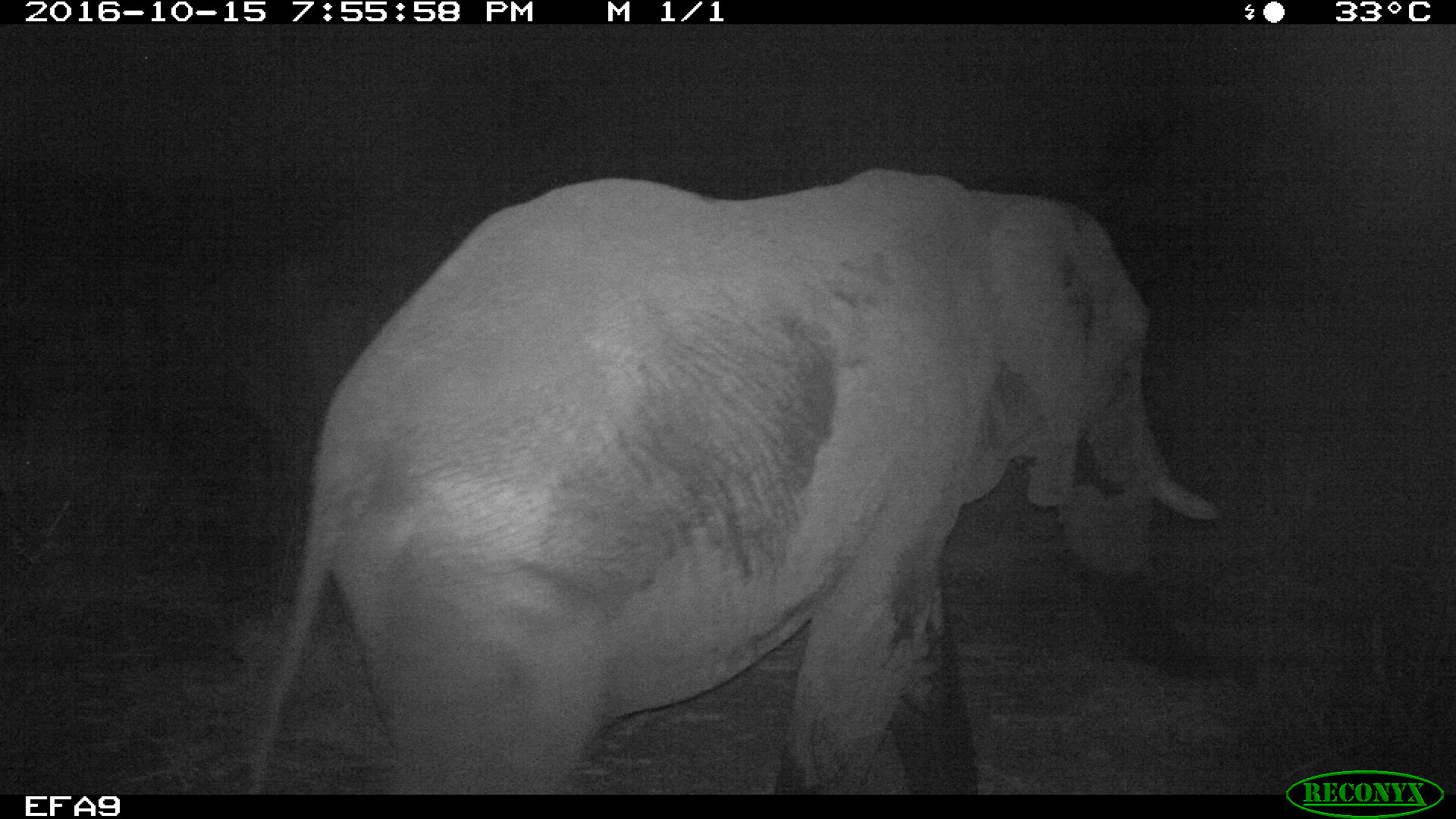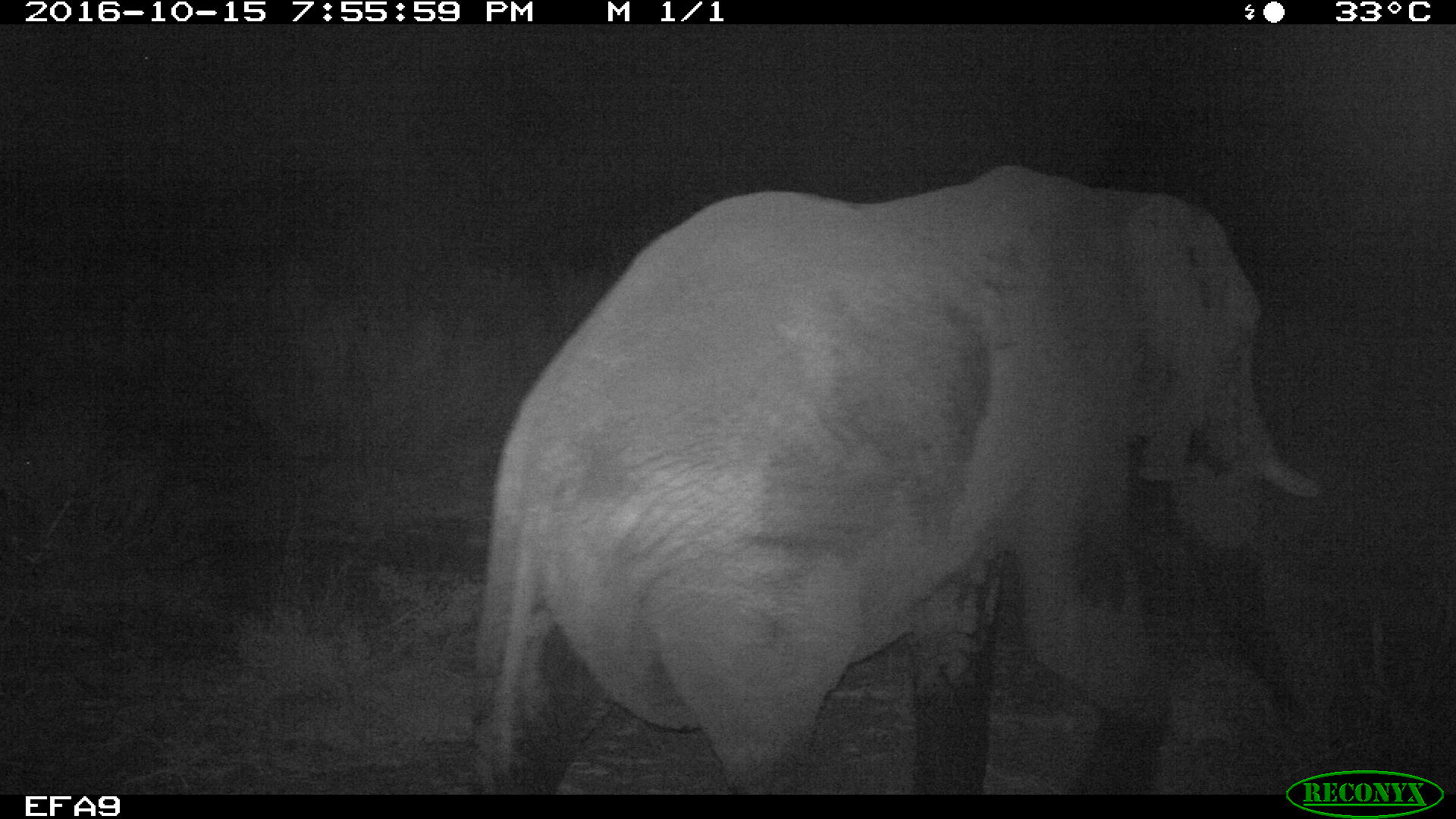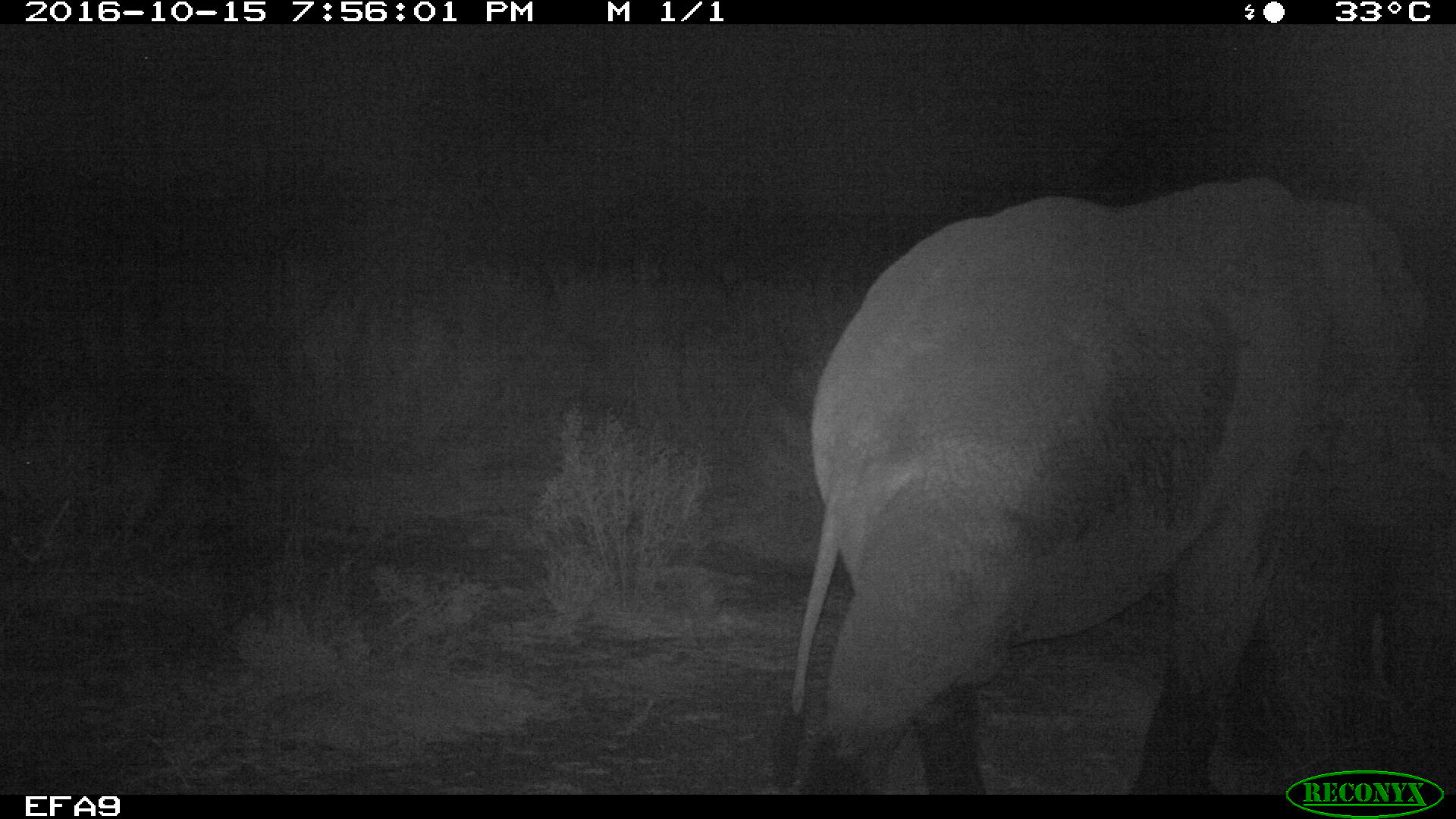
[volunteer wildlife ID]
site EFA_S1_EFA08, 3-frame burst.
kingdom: Animalia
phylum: Chordata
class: Mammalia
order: Proboscidea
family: Elephantidae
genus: Loxodonta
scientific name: Loxodonta africana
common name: african bush elephant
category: elephant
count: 1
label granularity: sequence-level